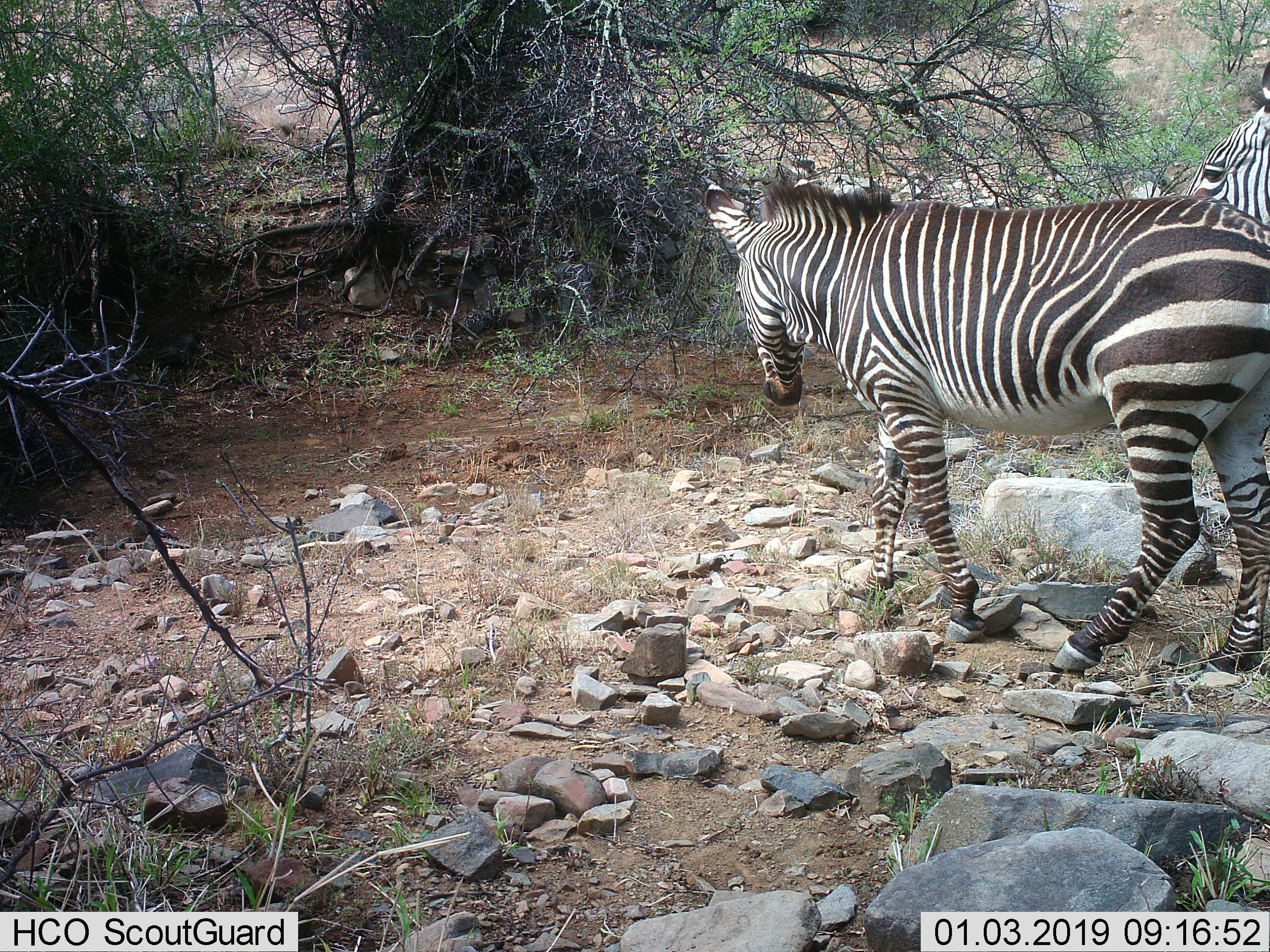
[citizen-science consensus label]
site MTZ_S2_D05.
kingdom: Animalia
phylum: Chordata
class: Mammalia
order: Perissodactyla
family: Equidae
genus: Equus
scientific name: Equus zebra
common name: mountain zebra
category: zebramountain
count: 2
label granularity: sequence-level